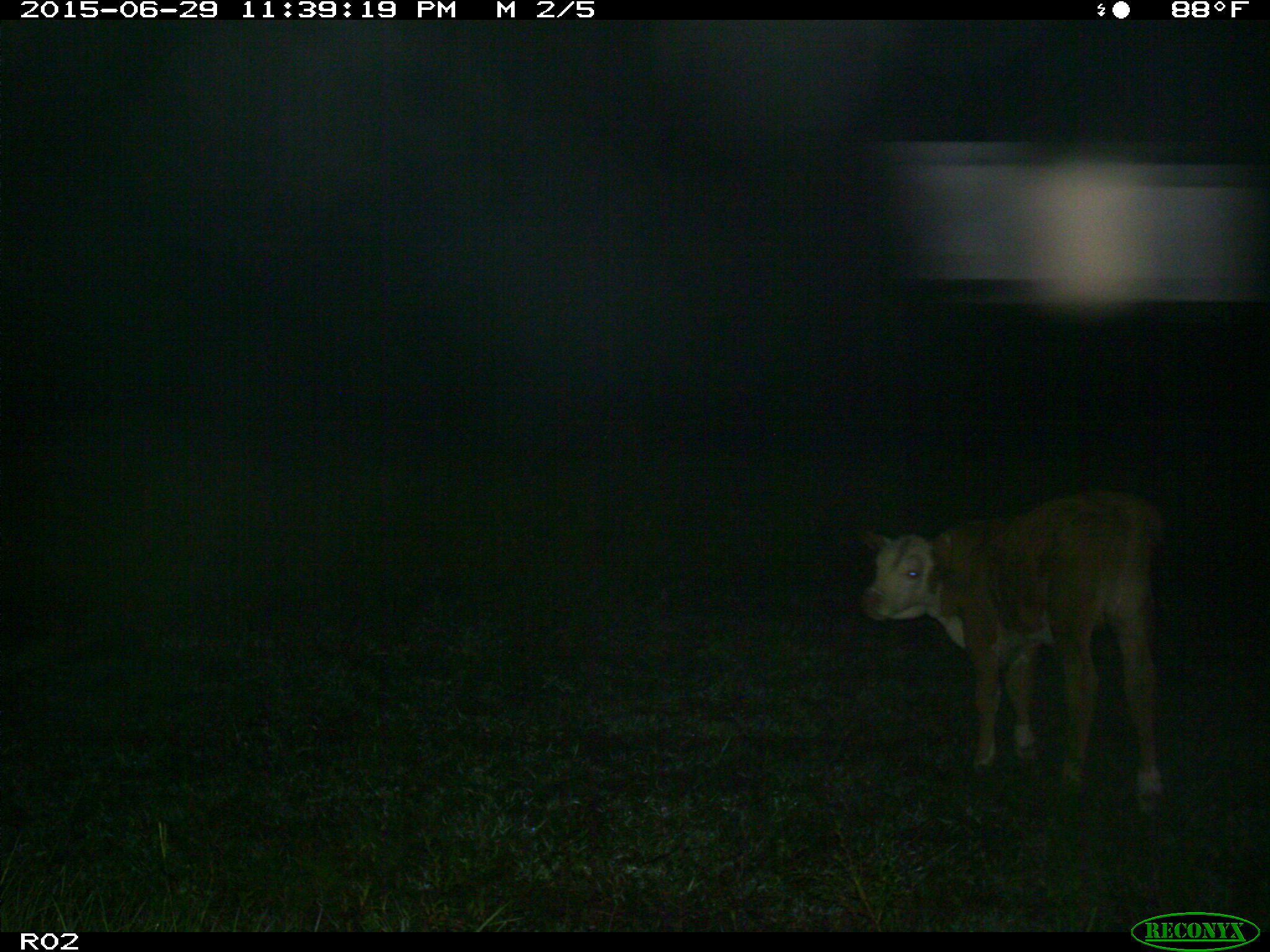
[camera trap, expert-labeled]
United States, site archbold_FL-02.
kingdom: Animalia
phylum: Chordata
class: Mammalia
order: Artiodactyla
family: Bovidae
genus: Bos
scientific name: Bos taurus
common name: domestic cow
Bos taurus (domestic cow).